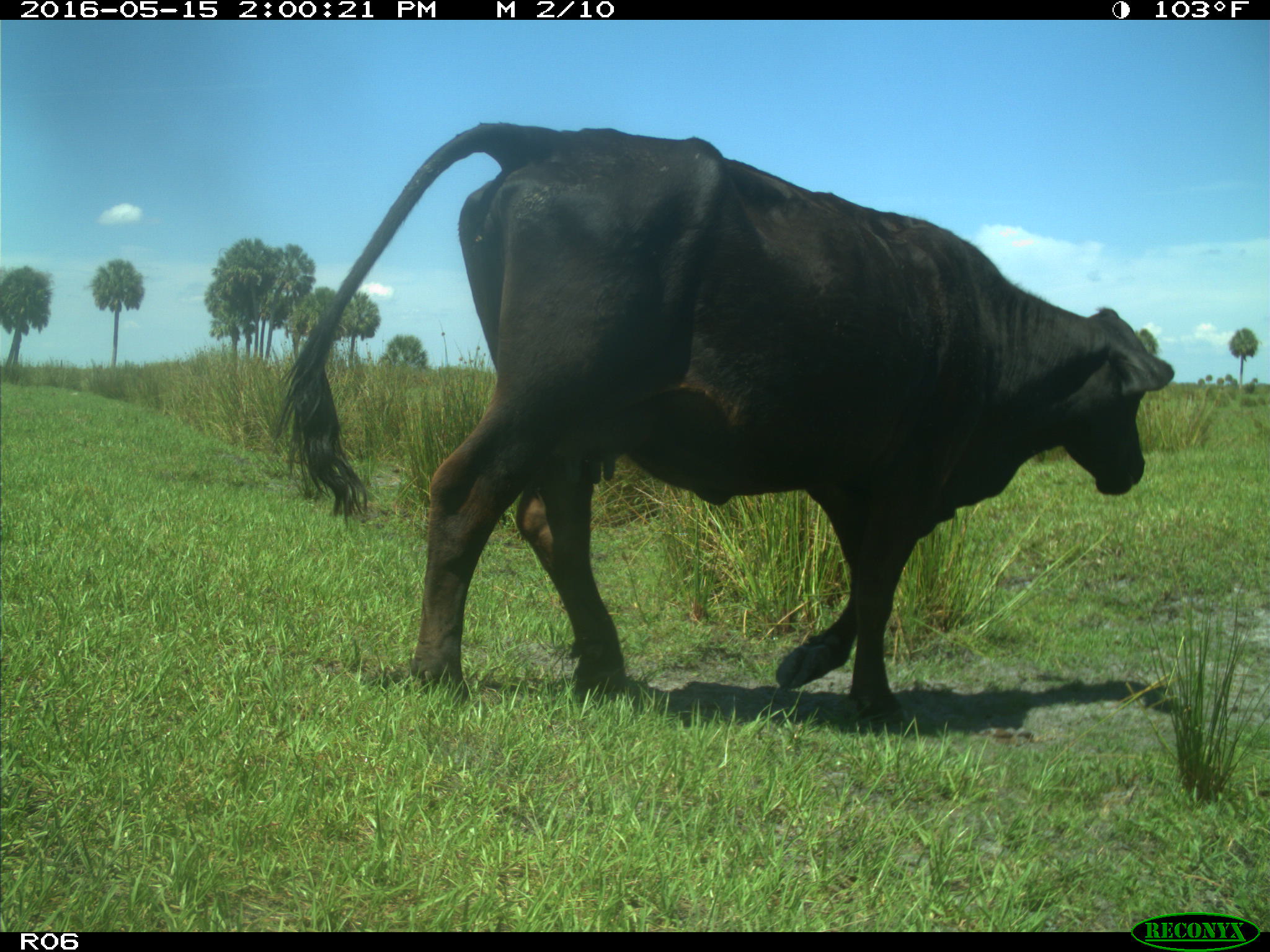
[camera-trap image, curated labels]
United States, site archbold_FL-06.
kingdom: Animalia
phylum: Chordata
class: Mammalia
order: Artiodactyla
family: Bovidae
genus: Bos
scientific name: Bos taurus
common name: domestic cow